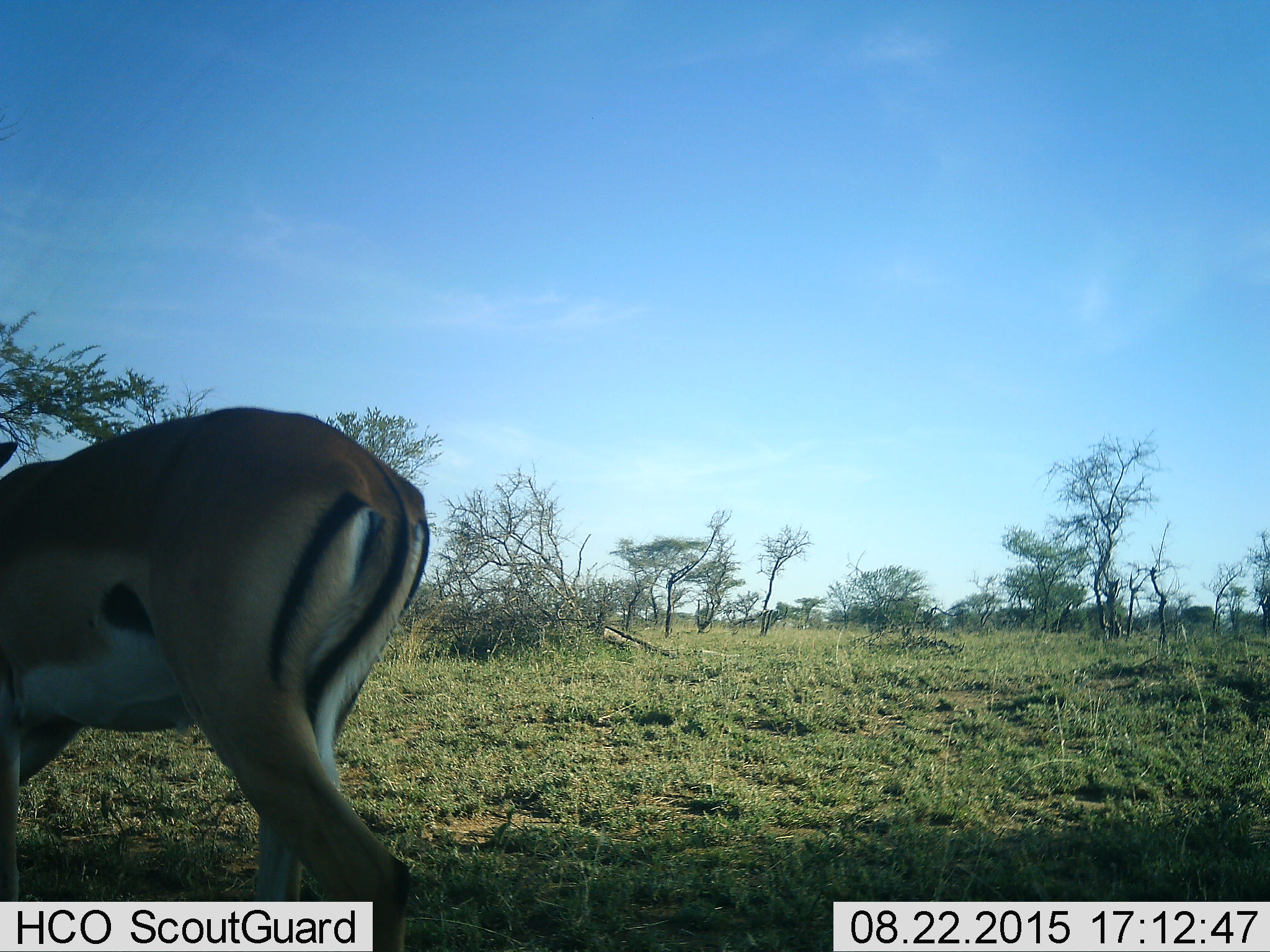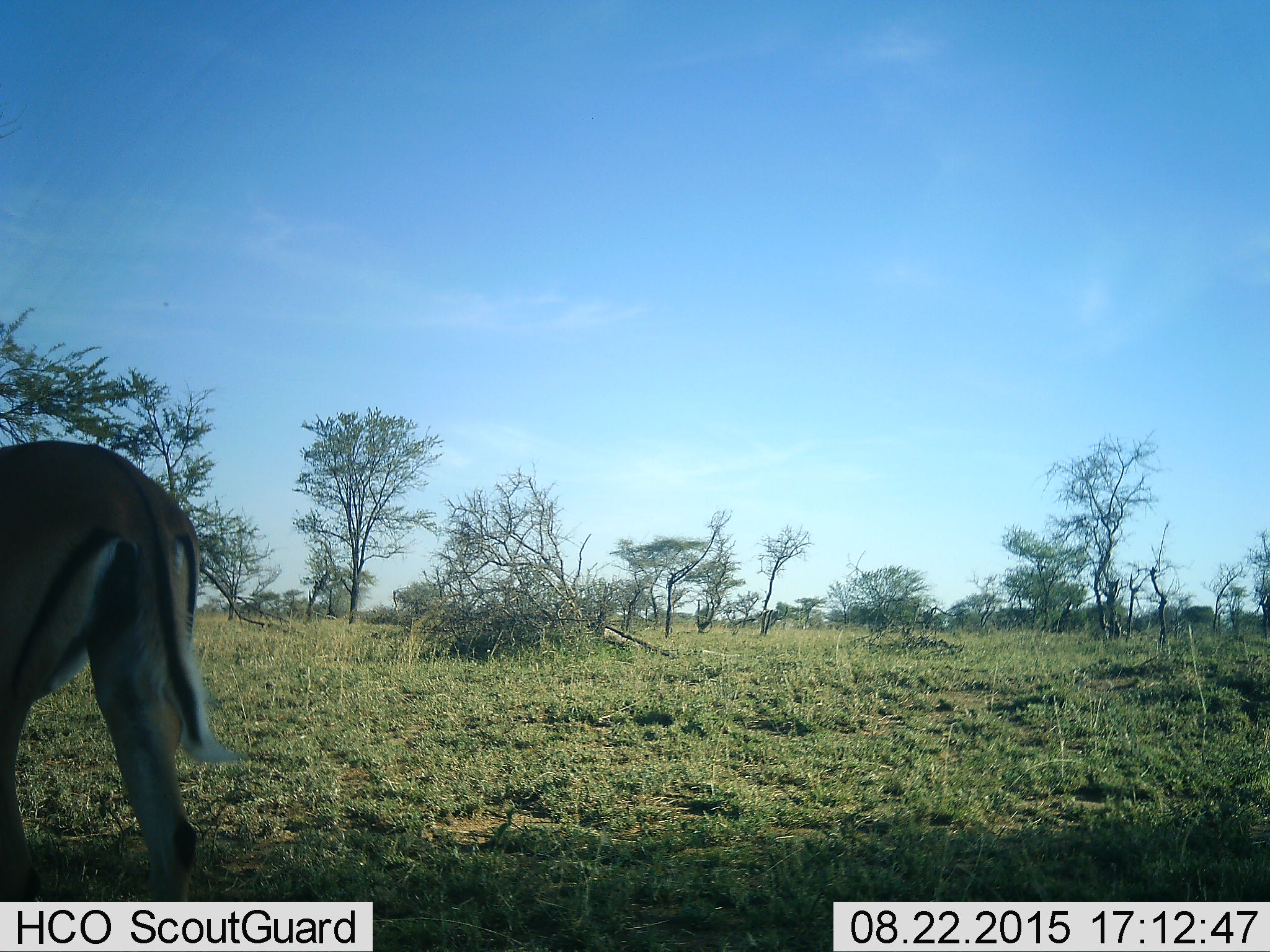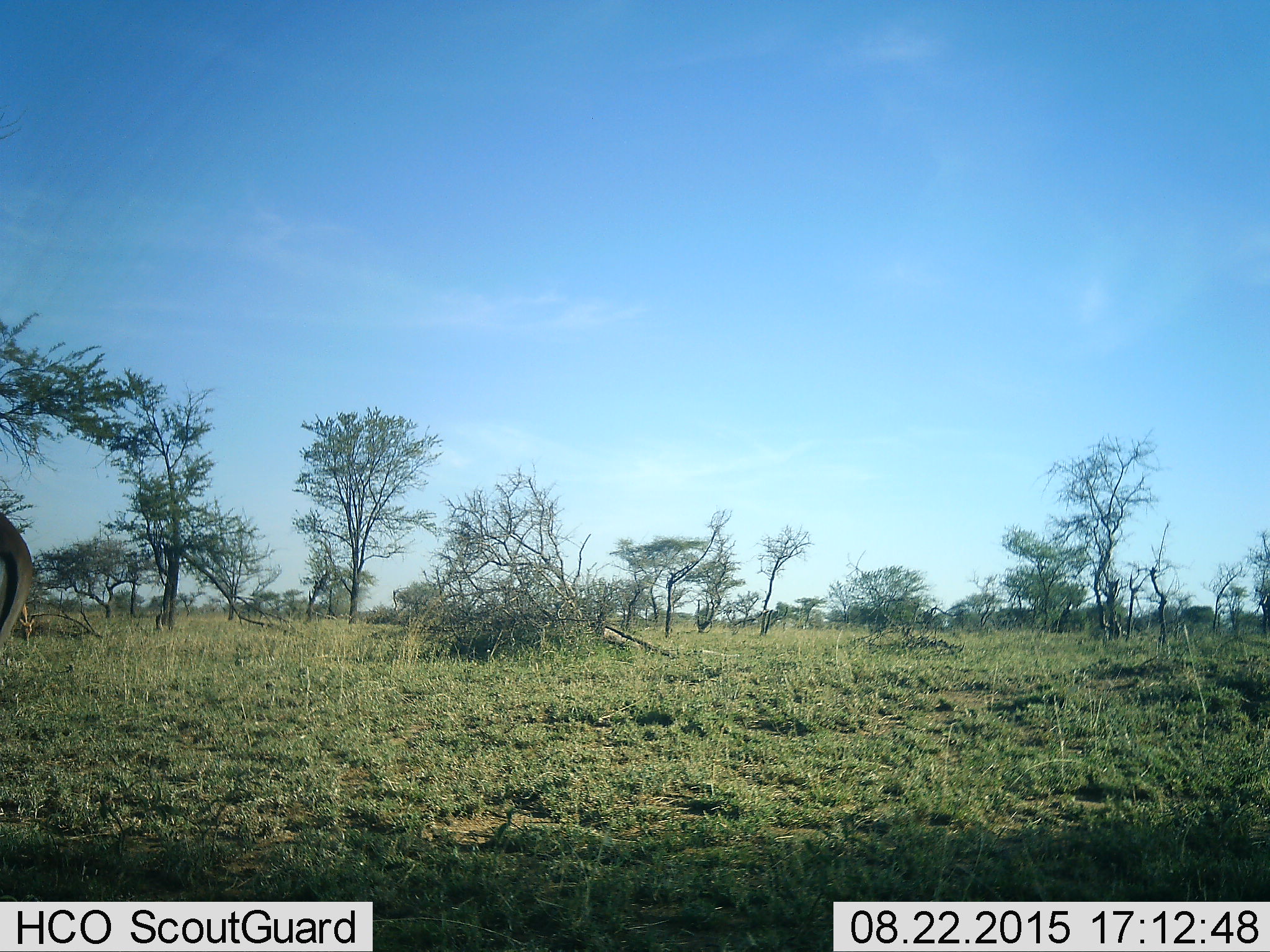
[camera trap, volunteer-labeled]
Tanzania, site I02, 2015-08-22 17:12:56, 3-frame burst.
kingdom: Animalia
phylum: Chordata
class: Mammalia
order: Artiodactyla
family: Bovidae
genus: Eudorcas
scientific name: Eudorcas thomsonii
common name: thomson's gazelle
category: gazellethomsons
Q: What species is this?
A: Gazellethomsons (thomson's gazelle) (Eudorcas thomsonii).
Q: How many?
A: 1.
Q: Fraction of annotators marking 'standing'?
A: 0%.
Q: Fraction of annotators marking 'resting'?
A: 0%.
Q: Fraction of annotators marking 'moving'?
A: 100%.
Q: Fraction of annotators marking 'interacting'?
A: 0%.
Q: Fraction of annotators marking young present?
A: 0%.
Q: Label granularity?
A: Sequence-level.